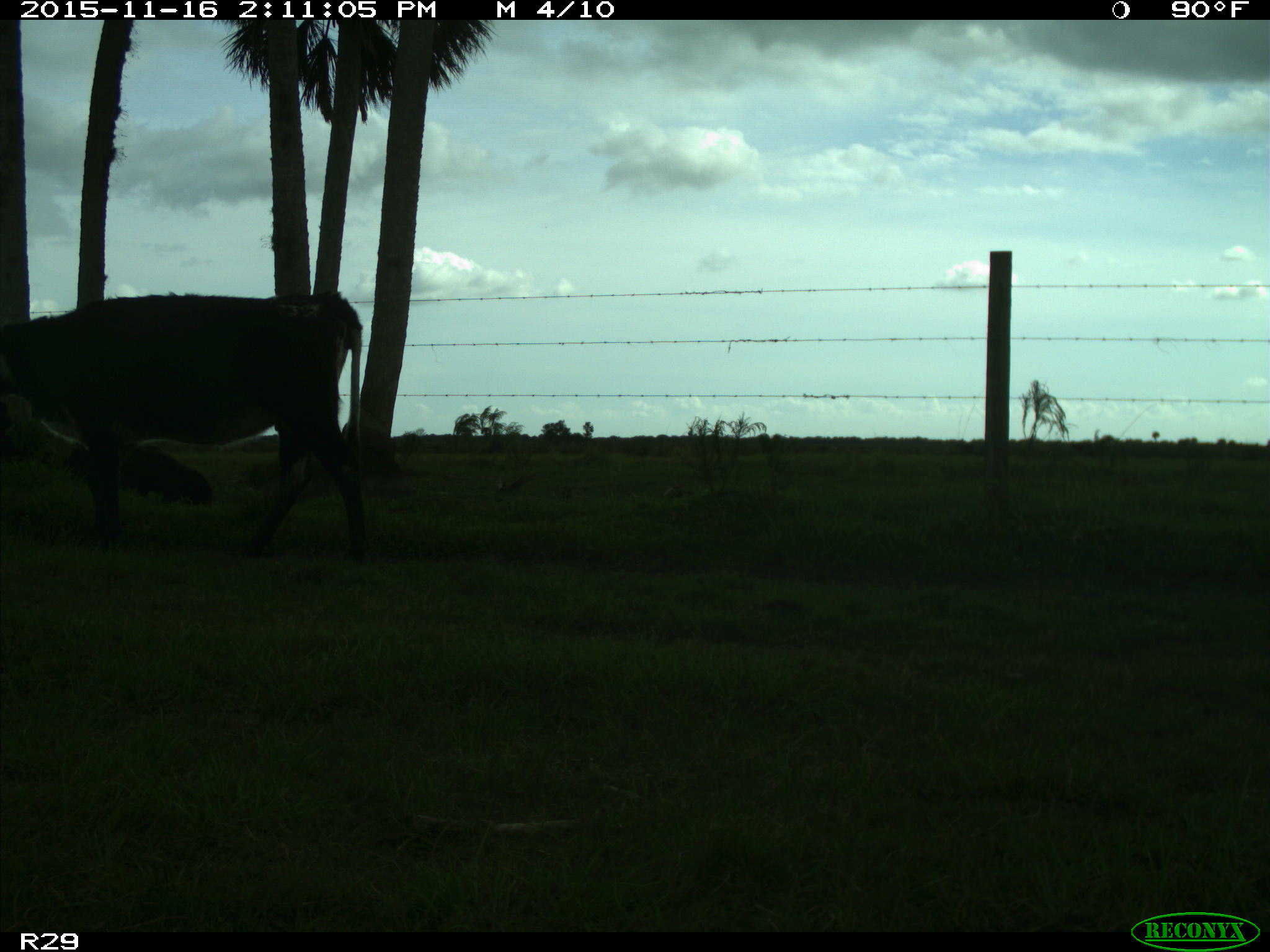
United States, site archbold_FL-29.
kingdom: Animalia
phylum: Chordata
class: Mammalia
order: Artiodactyla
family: Bovidae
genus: Bos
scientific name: Bos taurus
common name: domestic cow